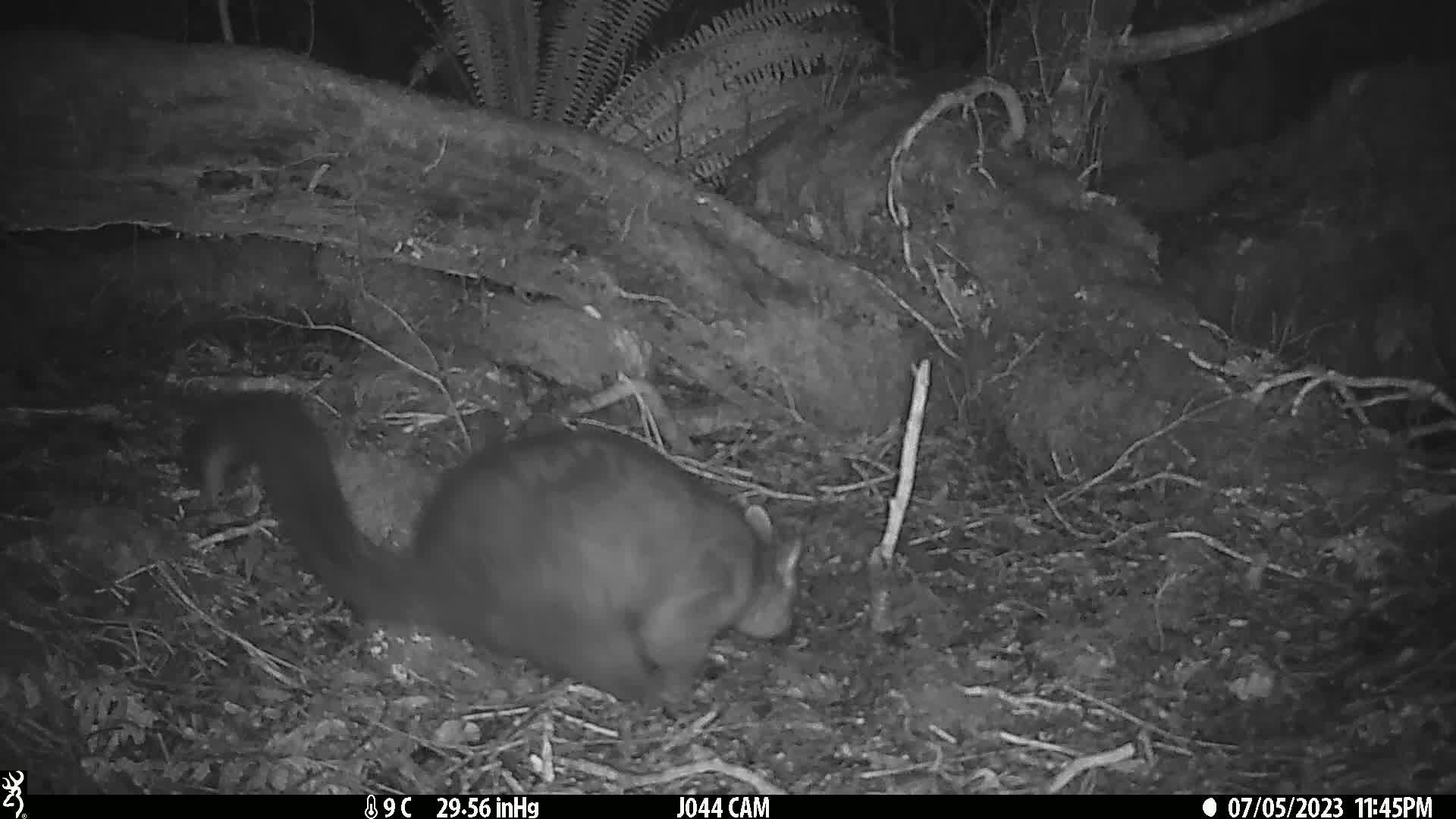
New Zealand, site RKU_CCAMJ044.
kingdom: Animalia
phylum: Chordata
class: Mammalia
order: Diprotodontia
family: Phalangeridae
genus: Trichosurus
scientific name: Trichosurus vulpecula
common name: common brushtail possum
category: possum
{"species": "possum (common brushtail possum) (Trichosurus vulpecula)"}